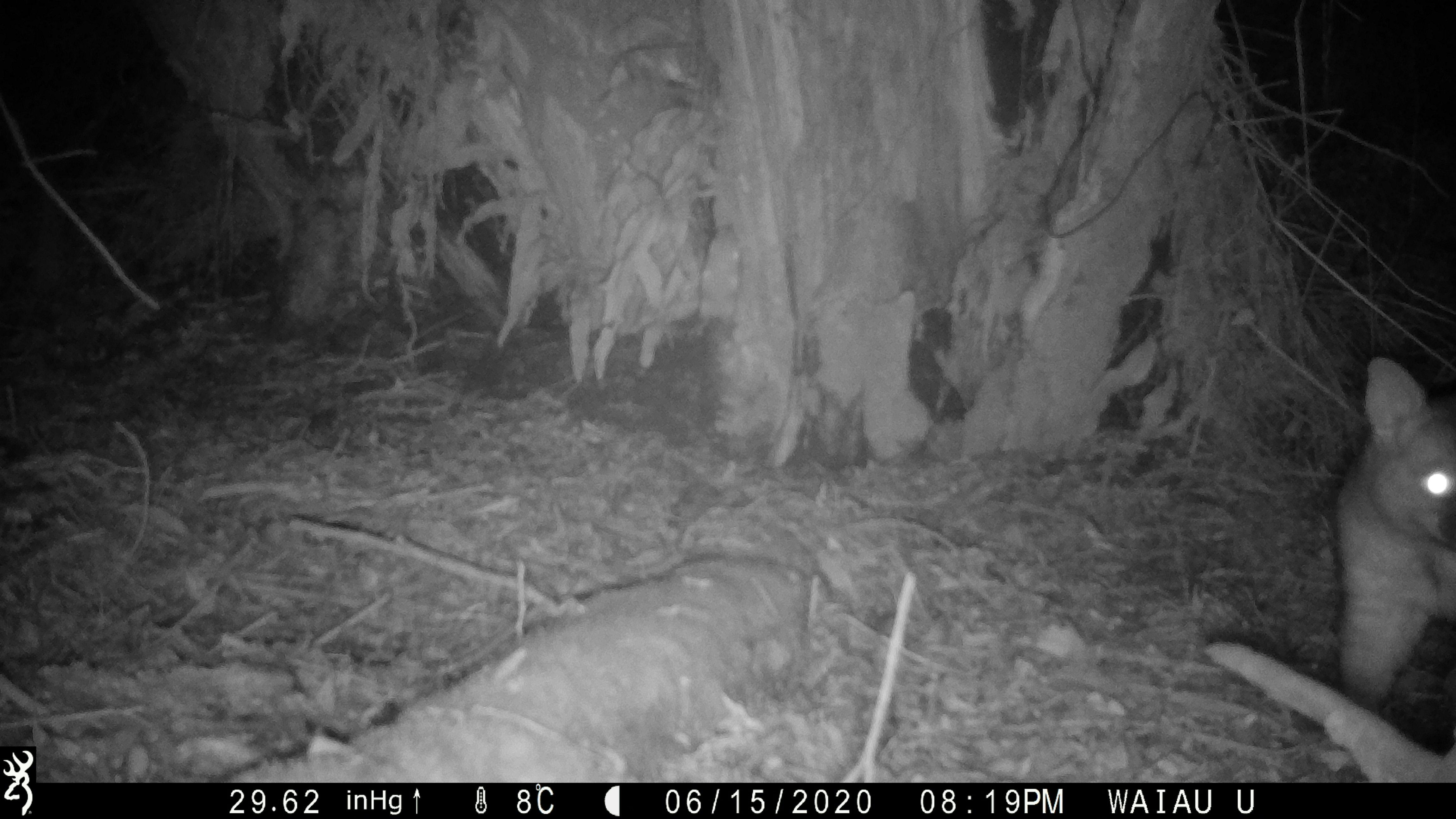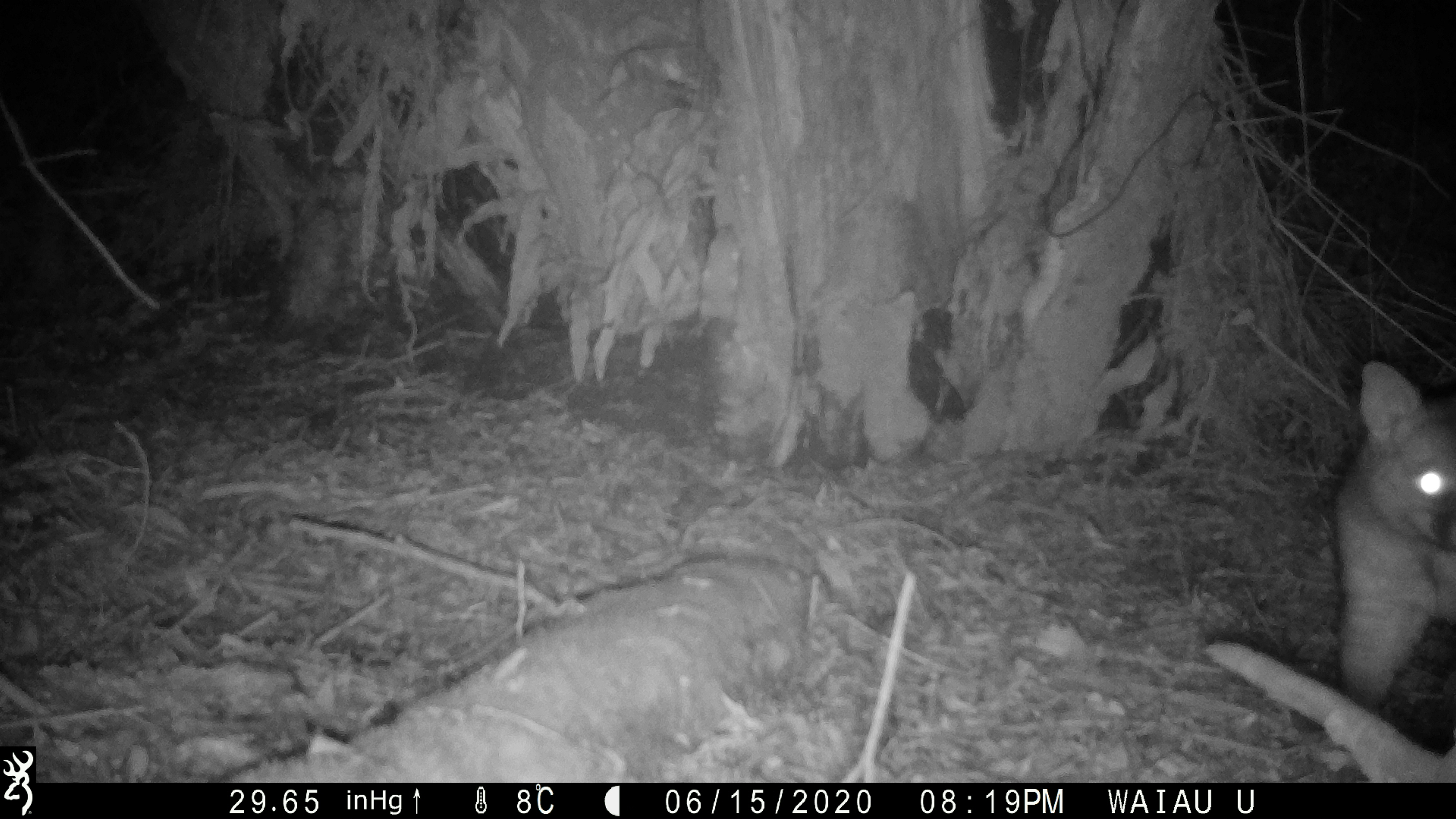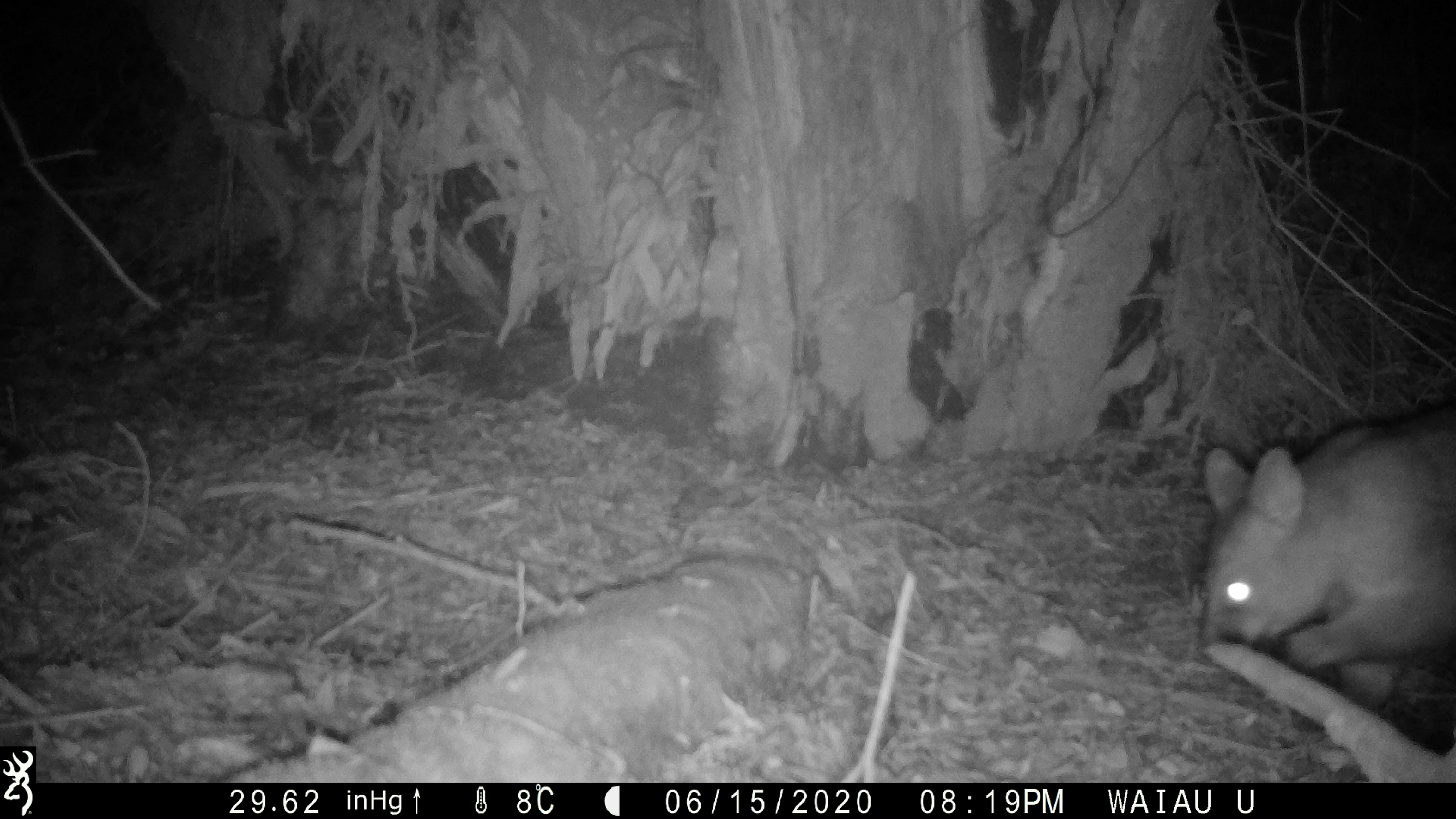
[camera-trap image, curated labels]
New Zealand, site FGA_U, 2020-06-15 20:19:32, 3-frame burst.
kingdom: Animalia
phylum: Chordata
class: Mammalia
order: Diprotodontia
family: Phalangeridae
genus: Trichosurus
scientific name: Trichosurus vulpecula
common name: common brushtail possum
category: possum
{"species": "possum (common brushtail possum) (Trichosurus vulpecula)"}